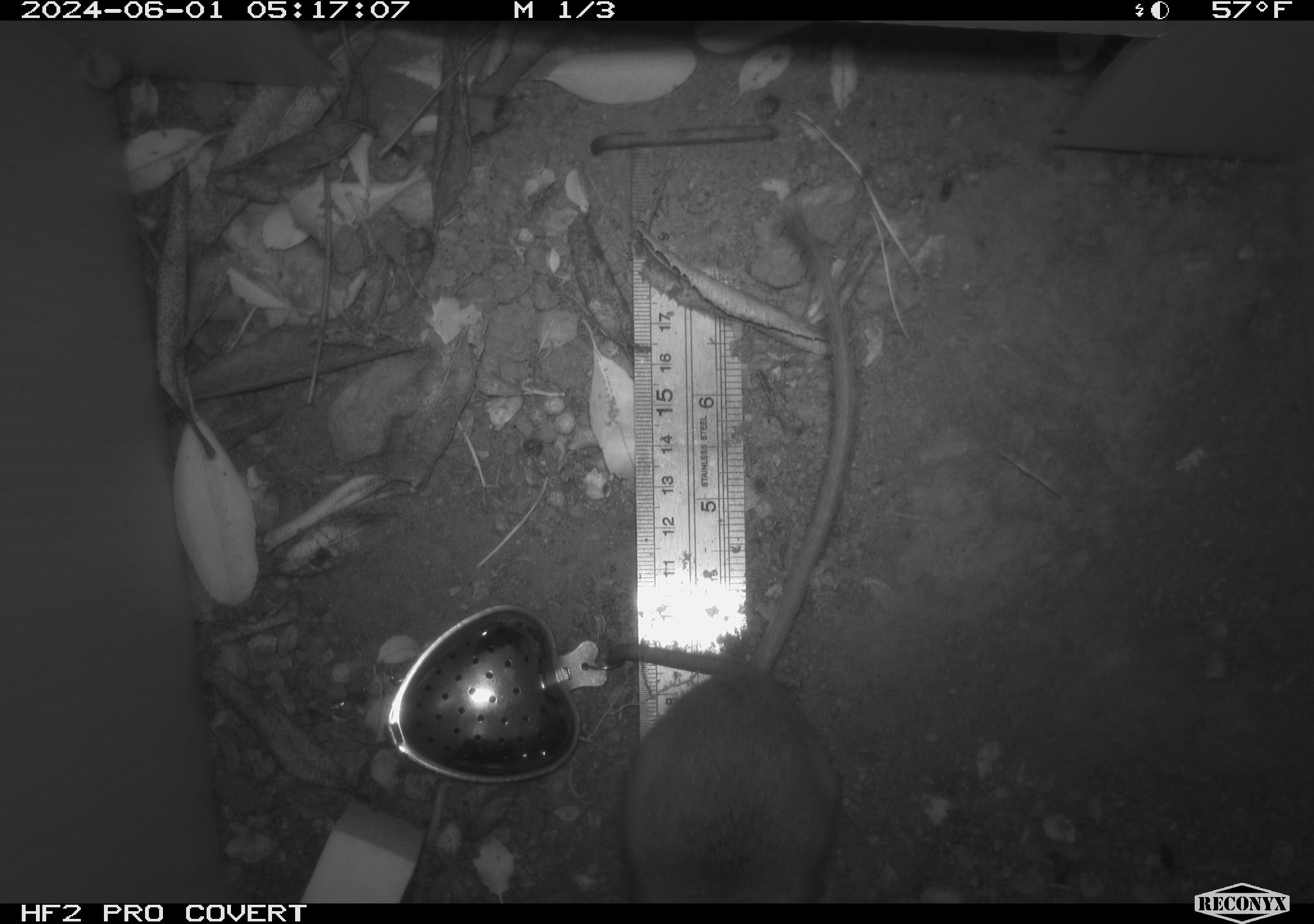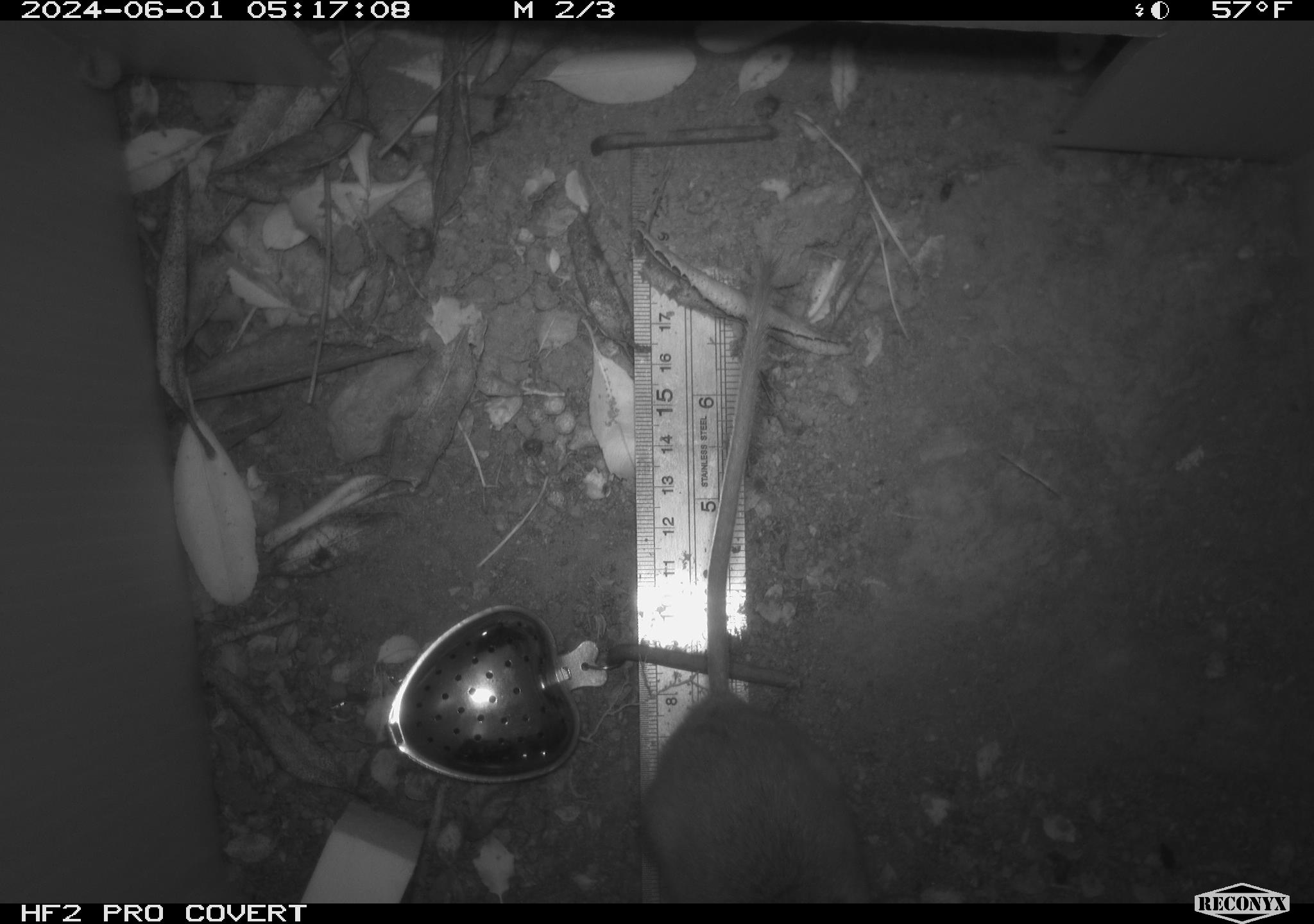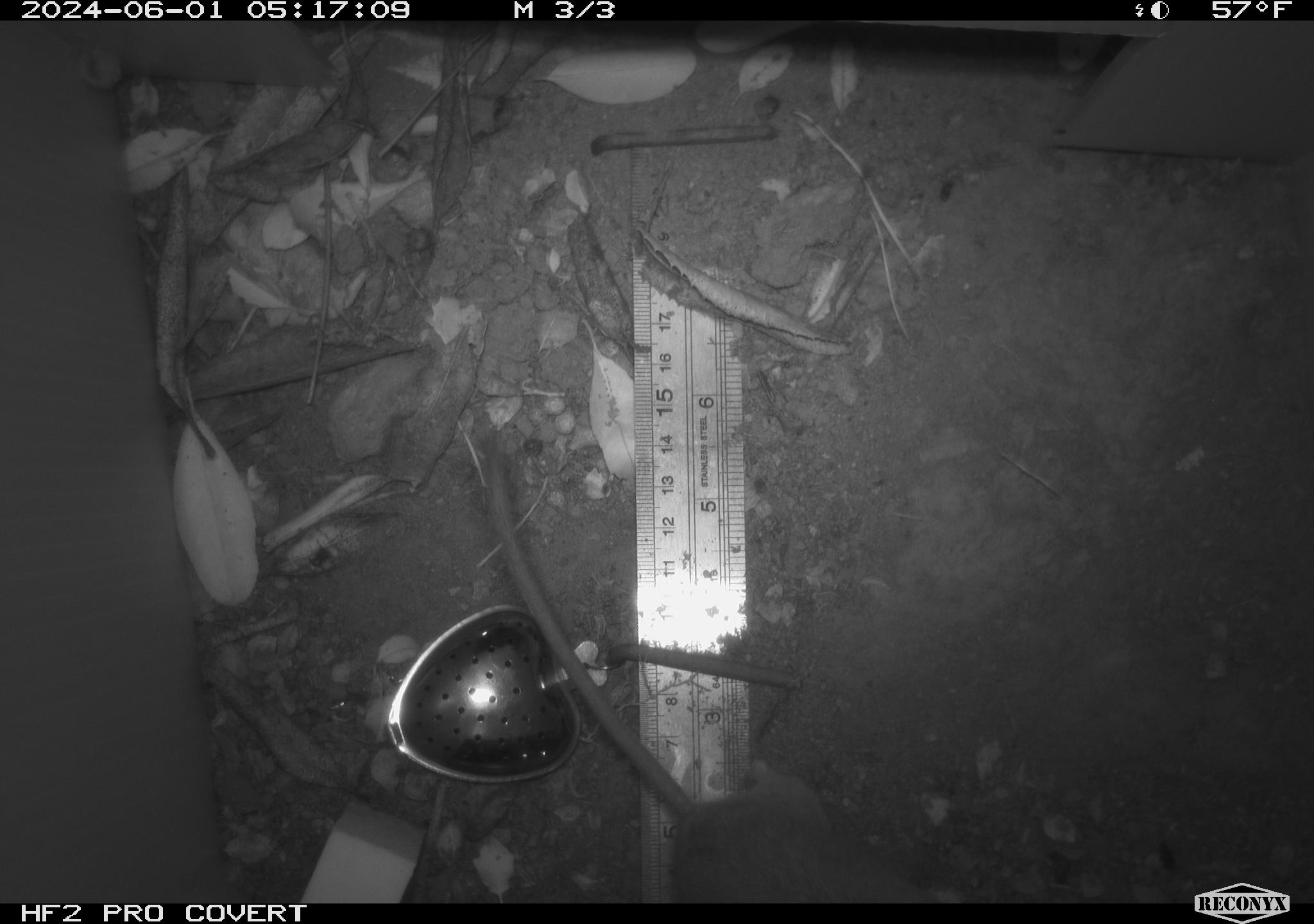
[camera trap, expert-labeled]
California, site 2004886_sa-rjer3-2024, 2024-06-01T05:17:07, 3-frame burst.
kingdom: Animalia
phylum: Chordata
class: Mammalia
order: Rodentia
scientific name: Rodentia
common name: mouse species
Mouse species (Rodentia).